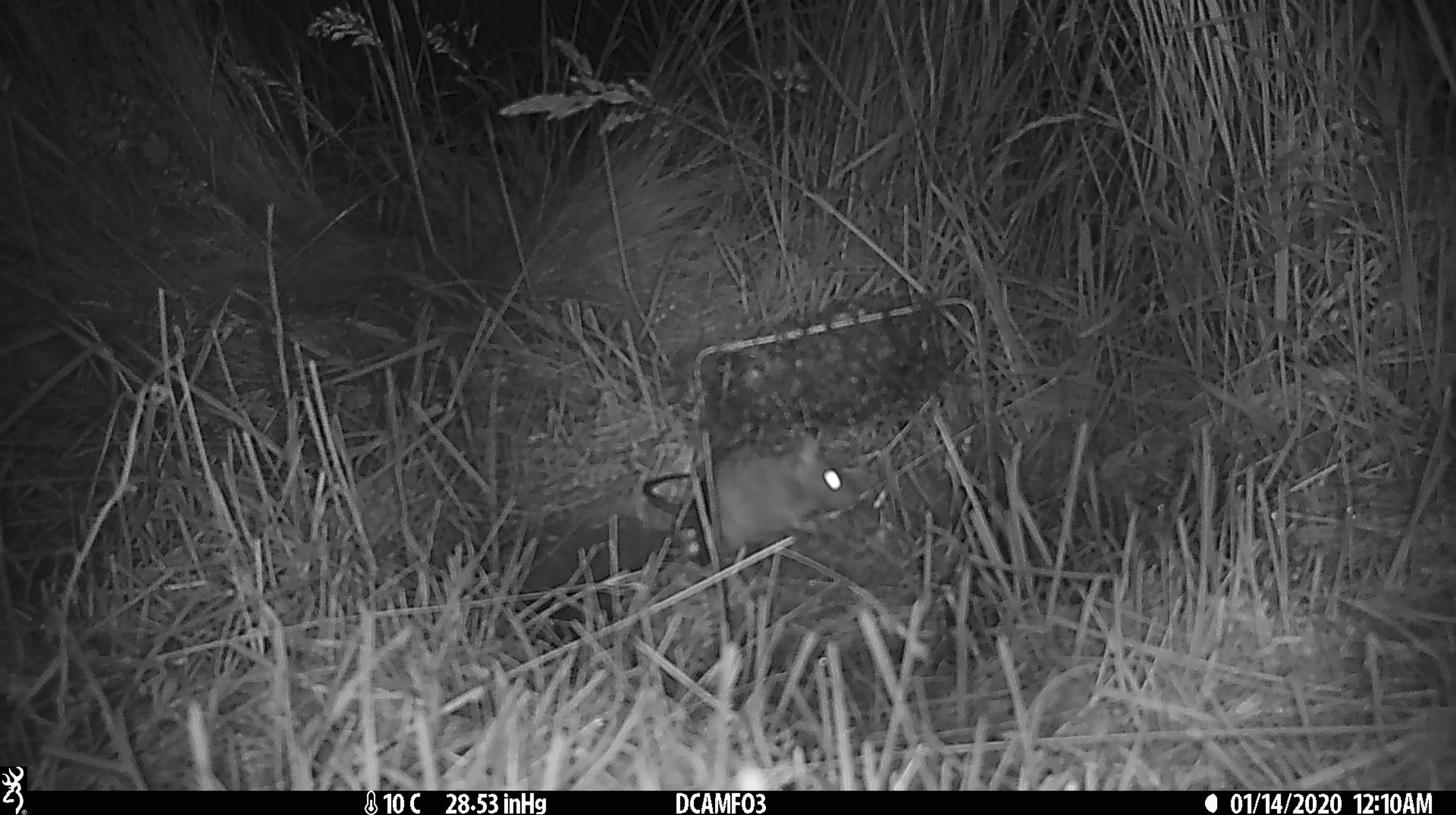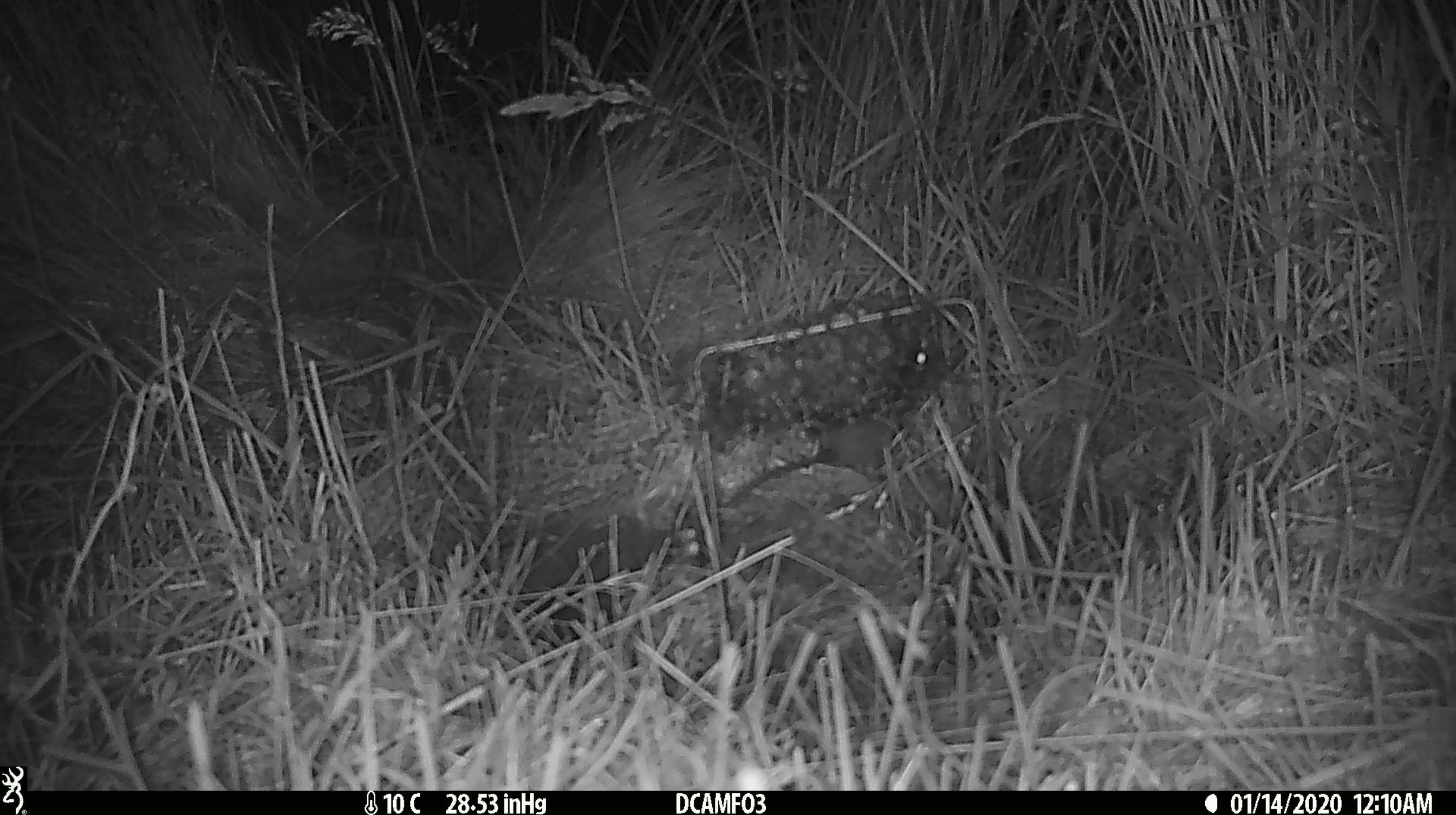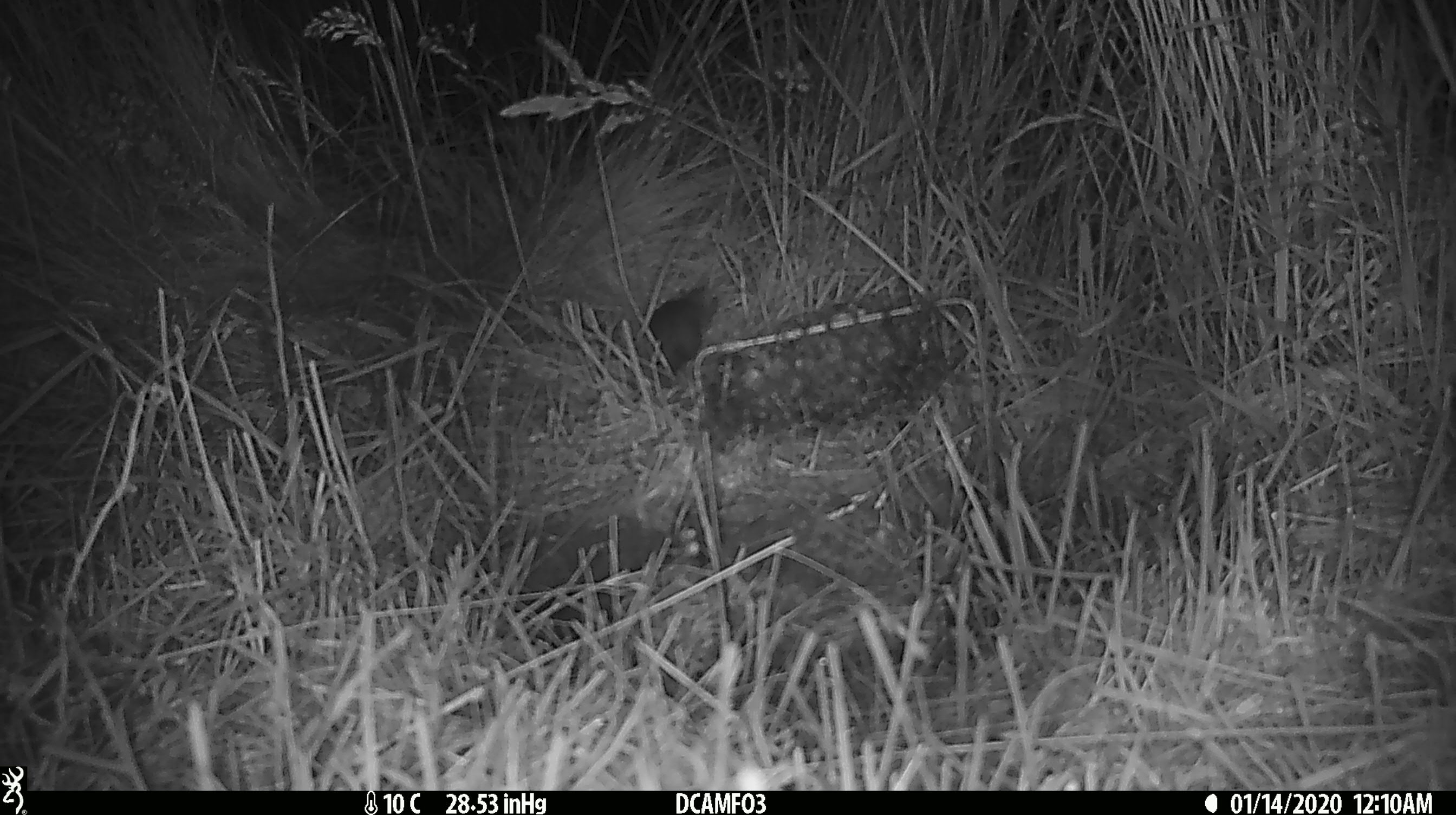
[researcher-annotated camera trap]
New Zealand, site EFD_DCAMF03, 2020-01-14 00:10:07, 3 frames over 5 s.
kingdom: Animalia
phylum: Chordata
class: Mammalia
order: Rodentia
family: Muridae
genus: Rattus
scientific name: Rattus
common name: rat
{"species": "rat (Rattus)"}